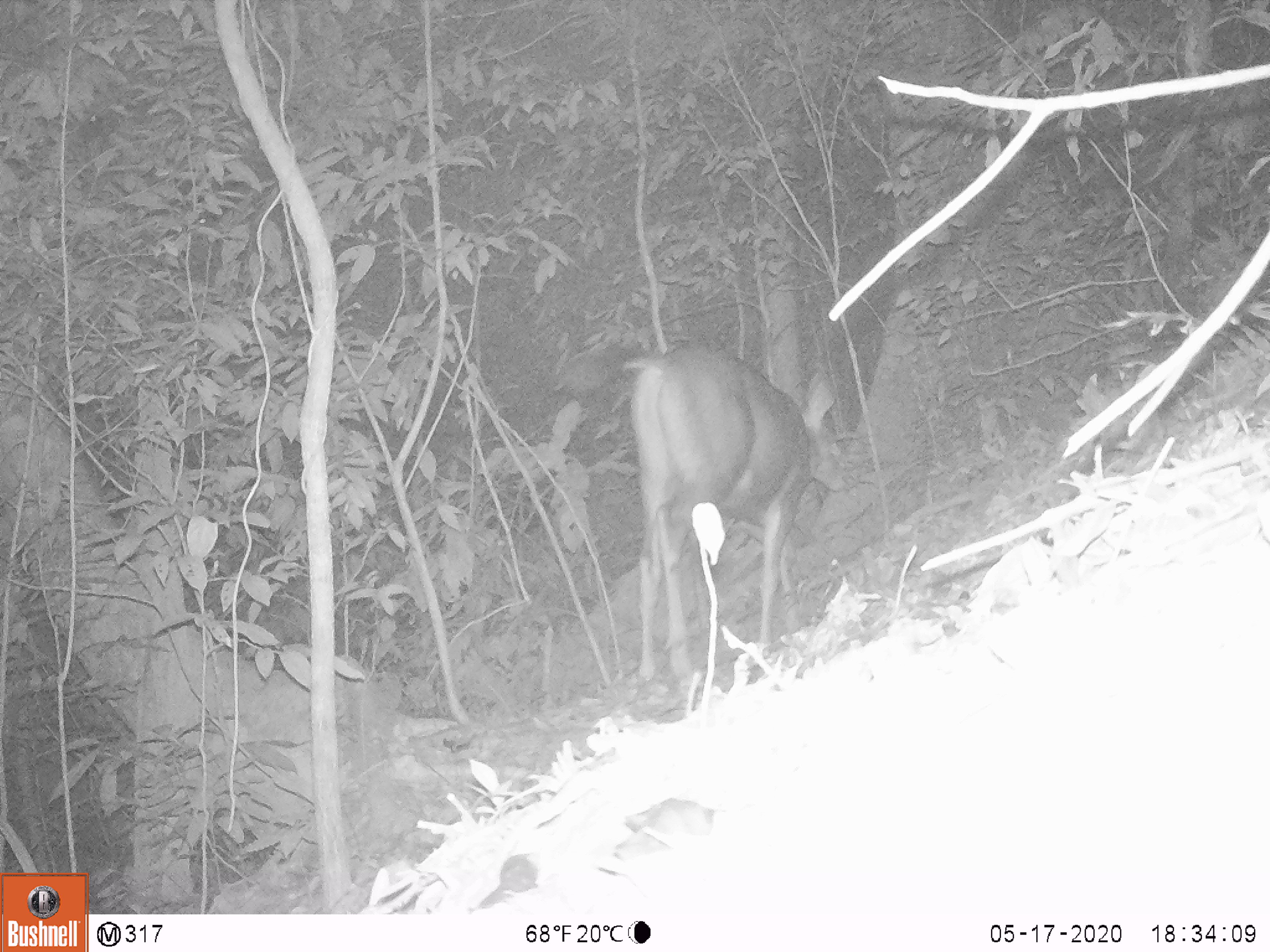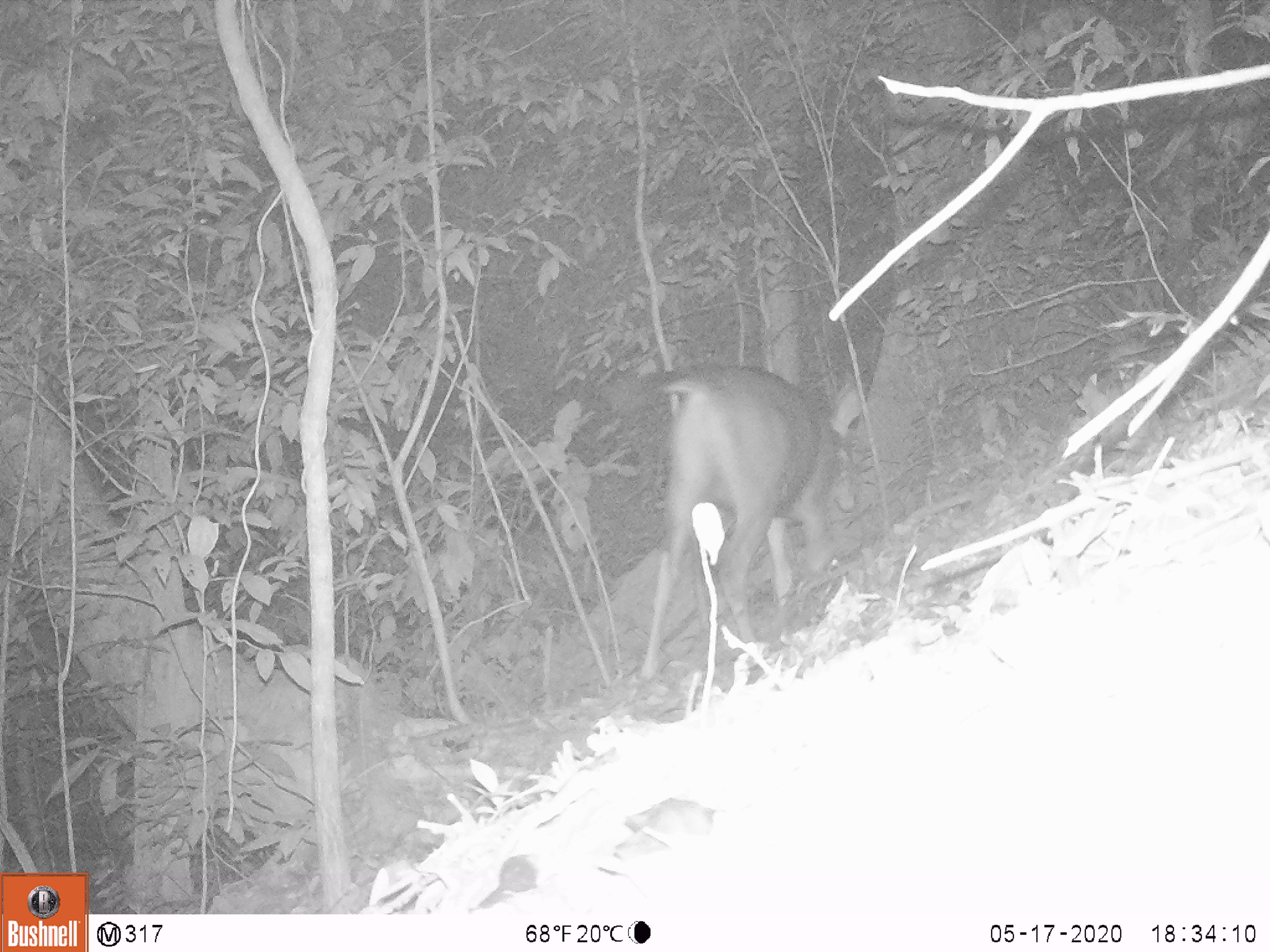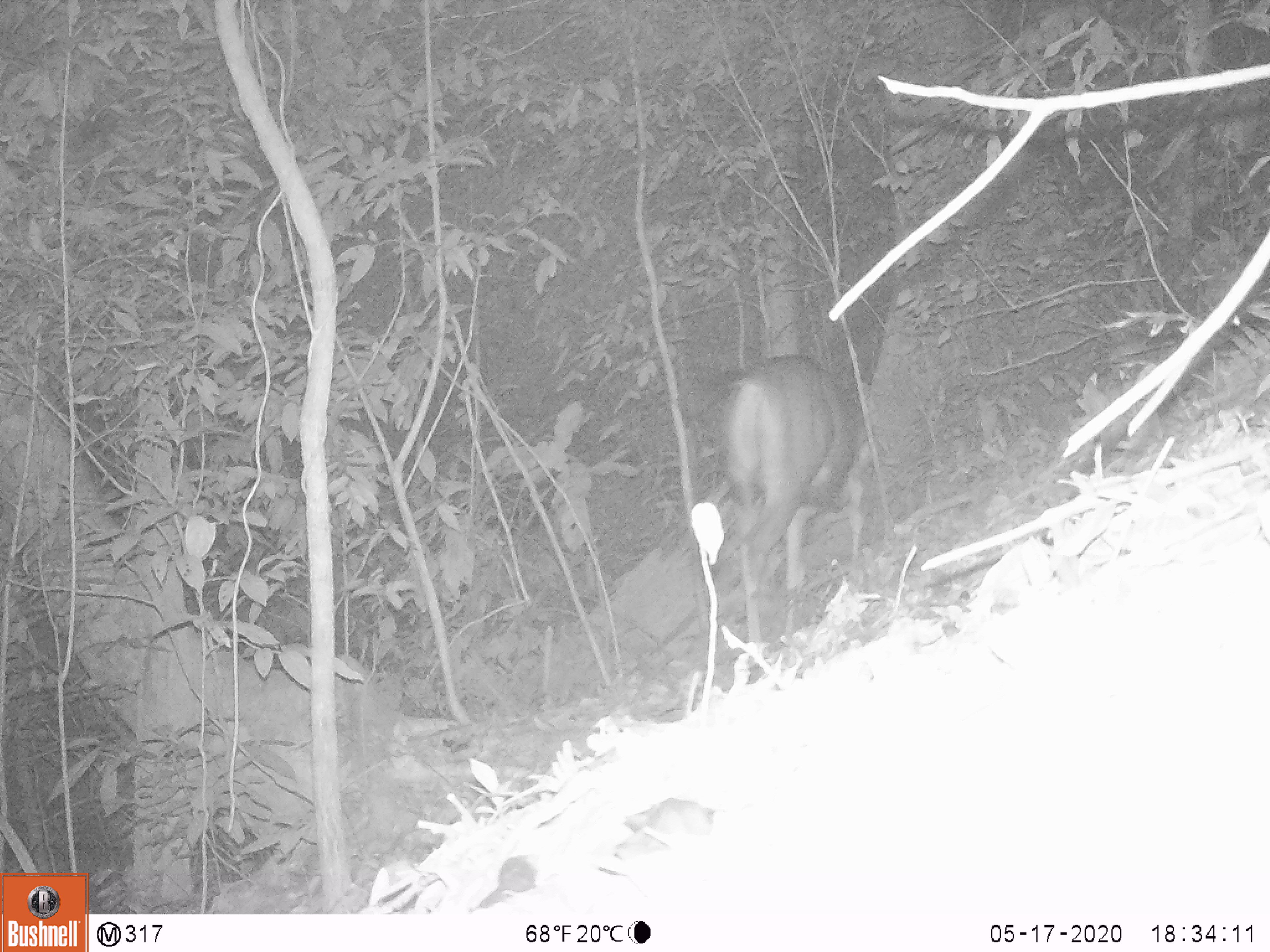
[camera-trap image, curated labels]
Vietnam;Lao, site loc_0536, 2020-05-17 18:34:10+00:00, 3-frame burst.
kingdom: Animalia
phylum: Chordata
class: Mammalia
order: Artiodactyla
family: Cervidae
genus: Rusa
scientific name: Rusa unicolor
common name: sambar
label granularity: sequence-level